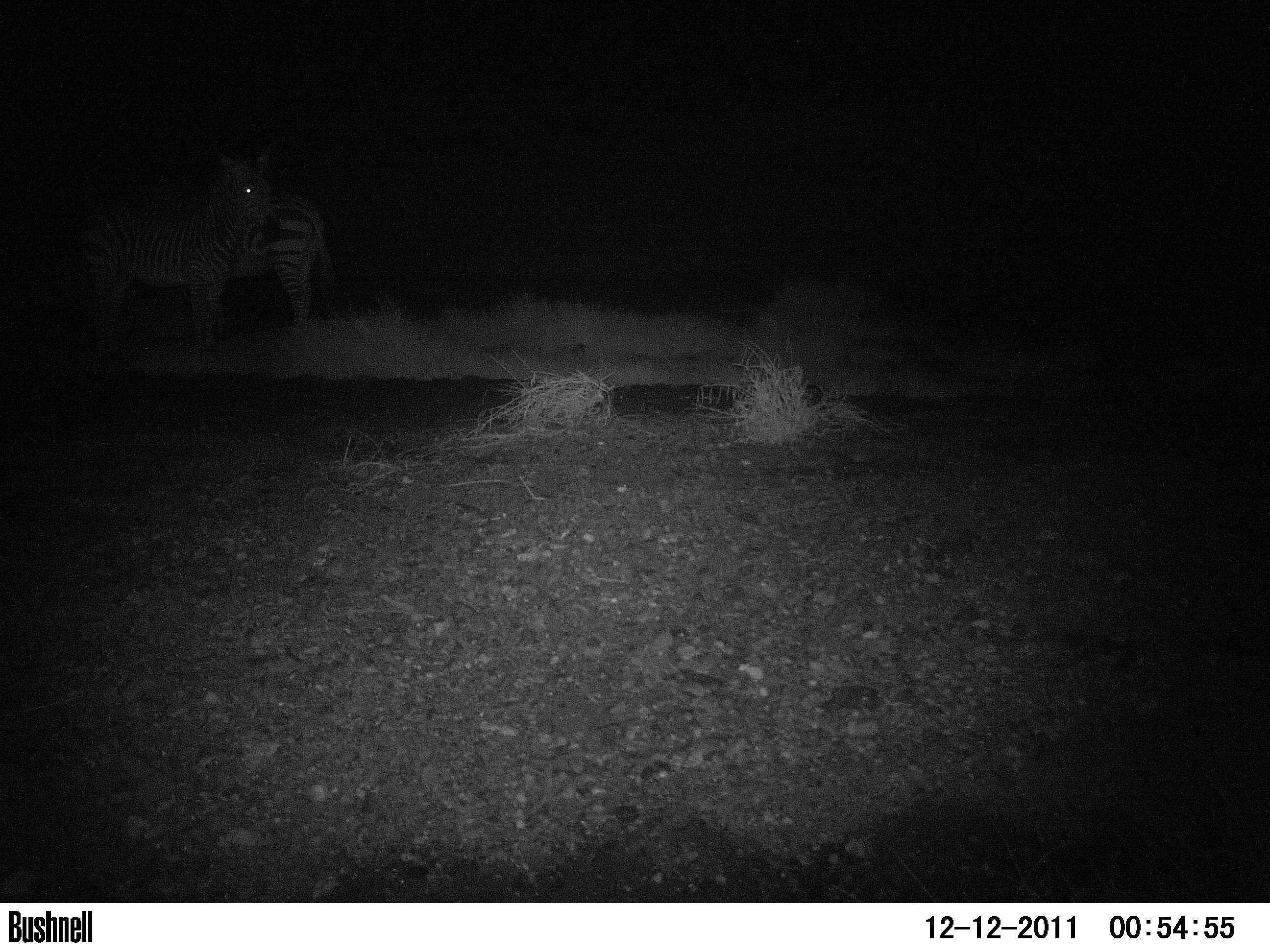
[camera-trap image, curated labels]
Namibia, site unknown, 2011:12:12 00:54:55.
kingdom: Animalia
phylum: Chordata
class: Mammalia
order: Perissodactyla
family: Equidae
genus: Equus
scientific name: Equus zebra hartmannae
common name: hartmann's mountain zebra